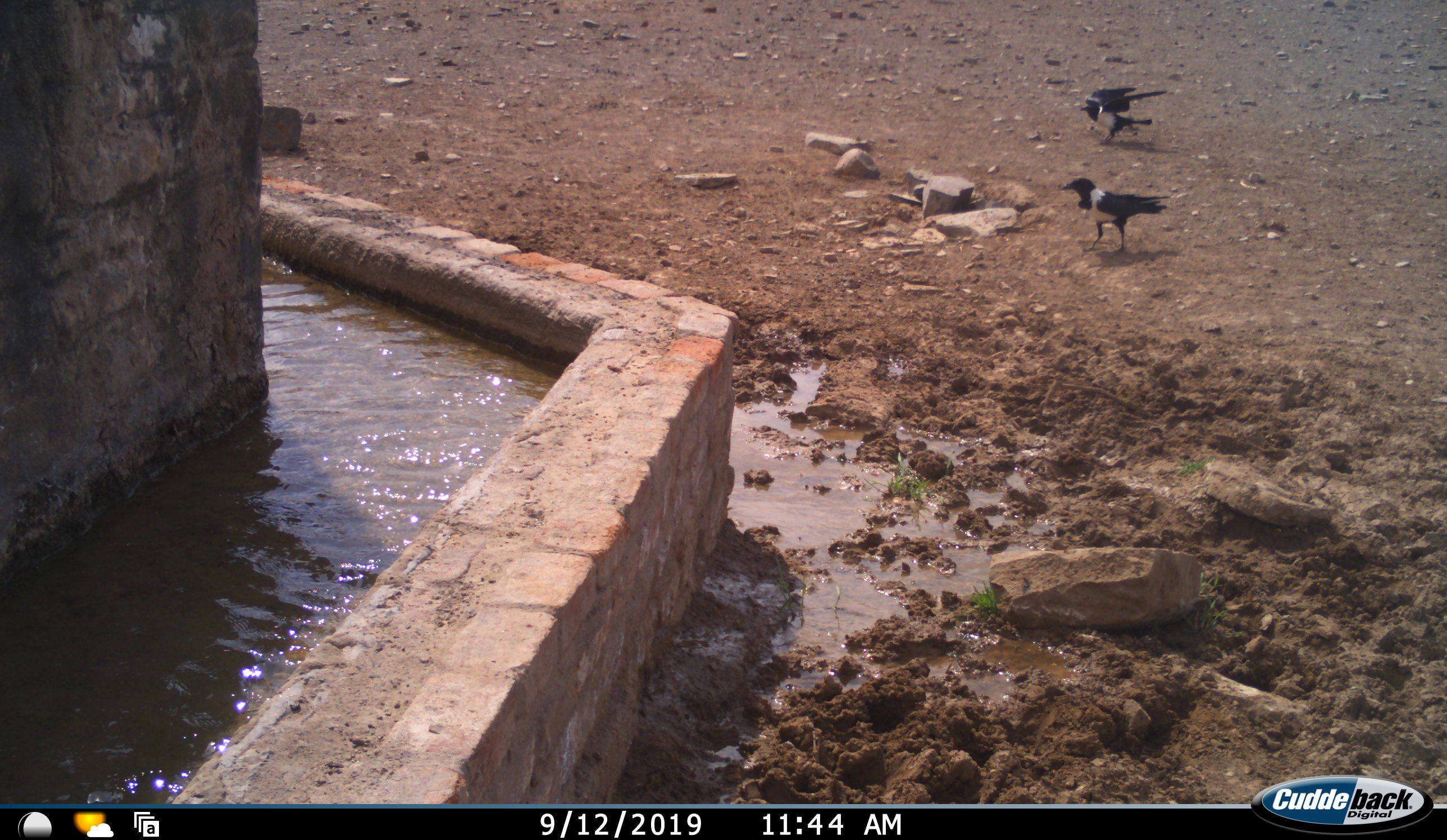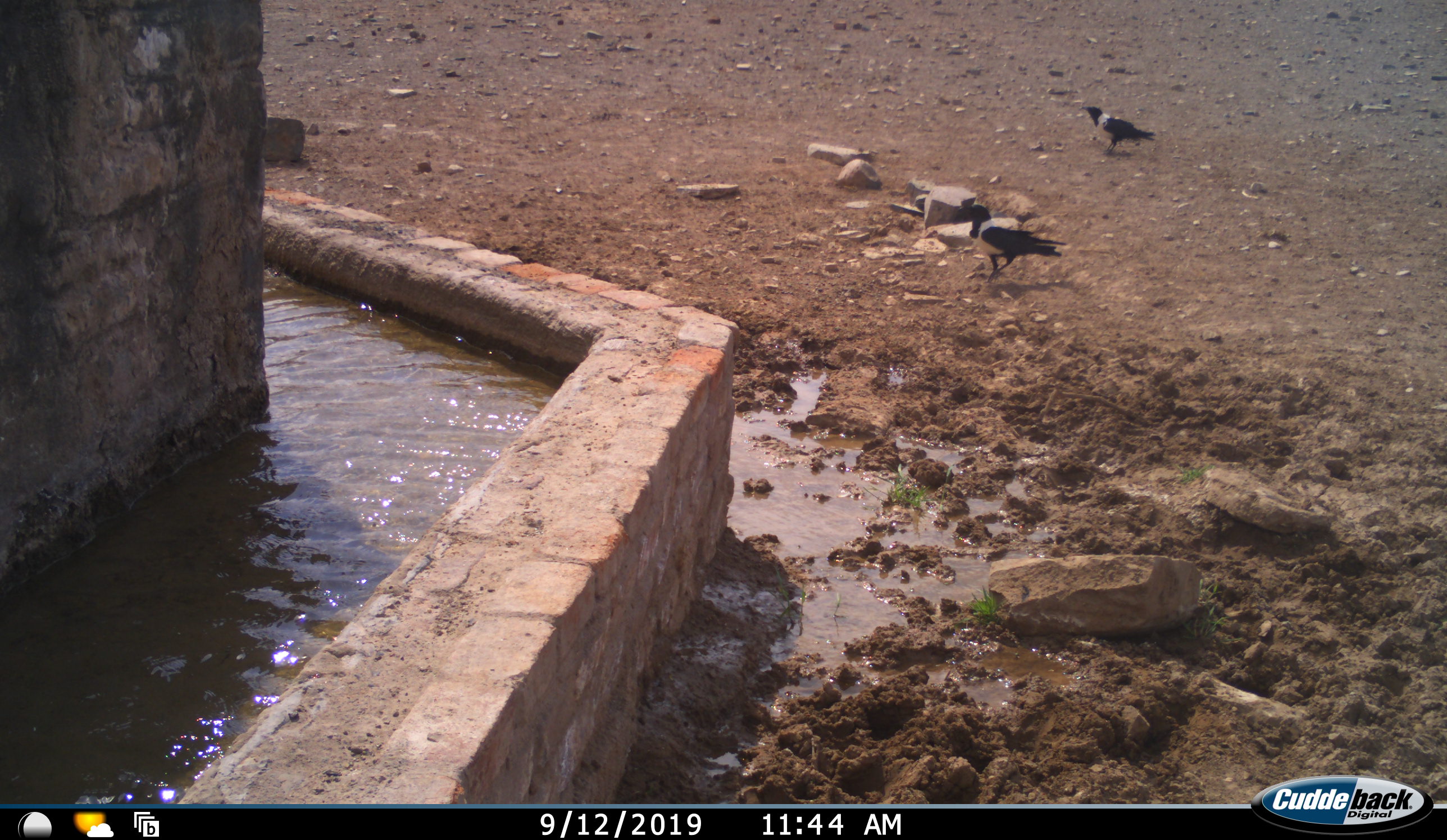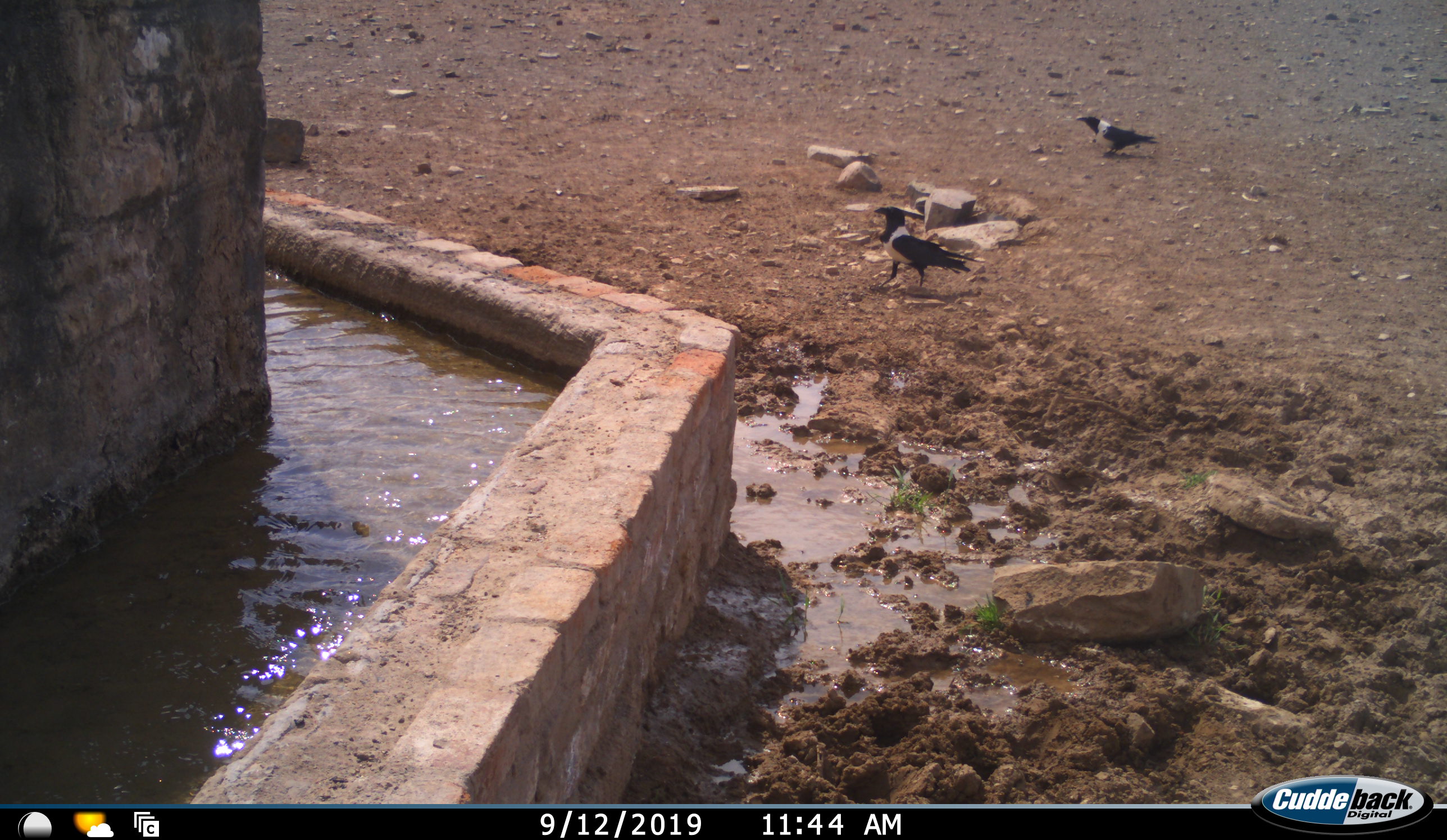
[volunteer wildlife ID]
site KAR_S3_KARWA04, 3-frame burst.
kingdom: Animalia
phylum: Chordata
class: Aves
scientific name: Aves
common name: bird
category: birdother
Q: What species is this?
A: Birdother (bird) (Aves).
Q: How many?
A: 2.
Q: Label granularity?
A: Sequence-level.